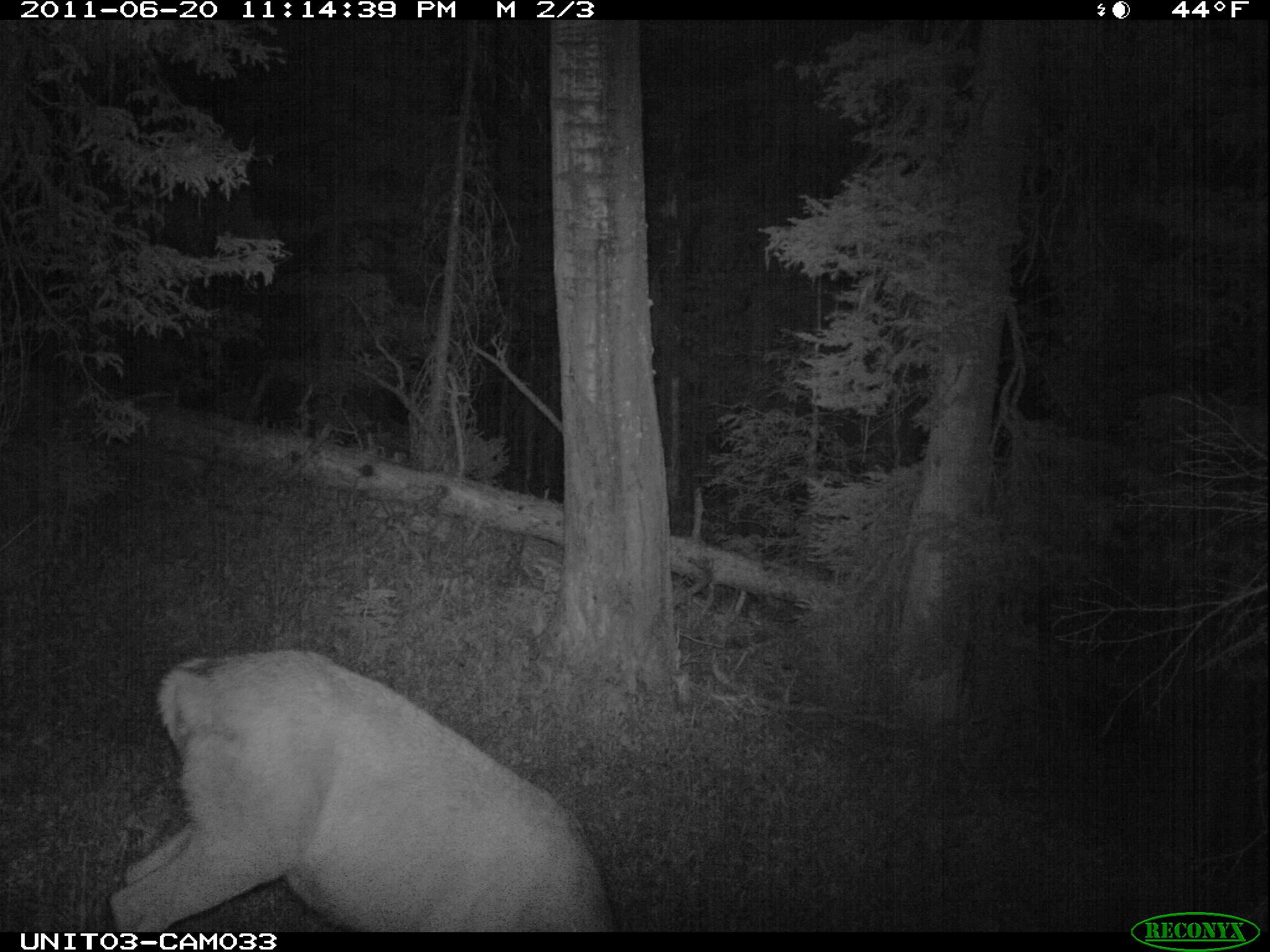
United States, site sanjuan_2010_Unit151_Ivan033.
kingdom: Animalia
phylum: Chordata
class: Mammalia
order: Artiodactyla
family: Cervidae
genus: Odocoileus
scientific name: Odocoileus hemionus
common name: mule deer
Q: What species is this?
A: Odocoileus hemionus (mule deer).